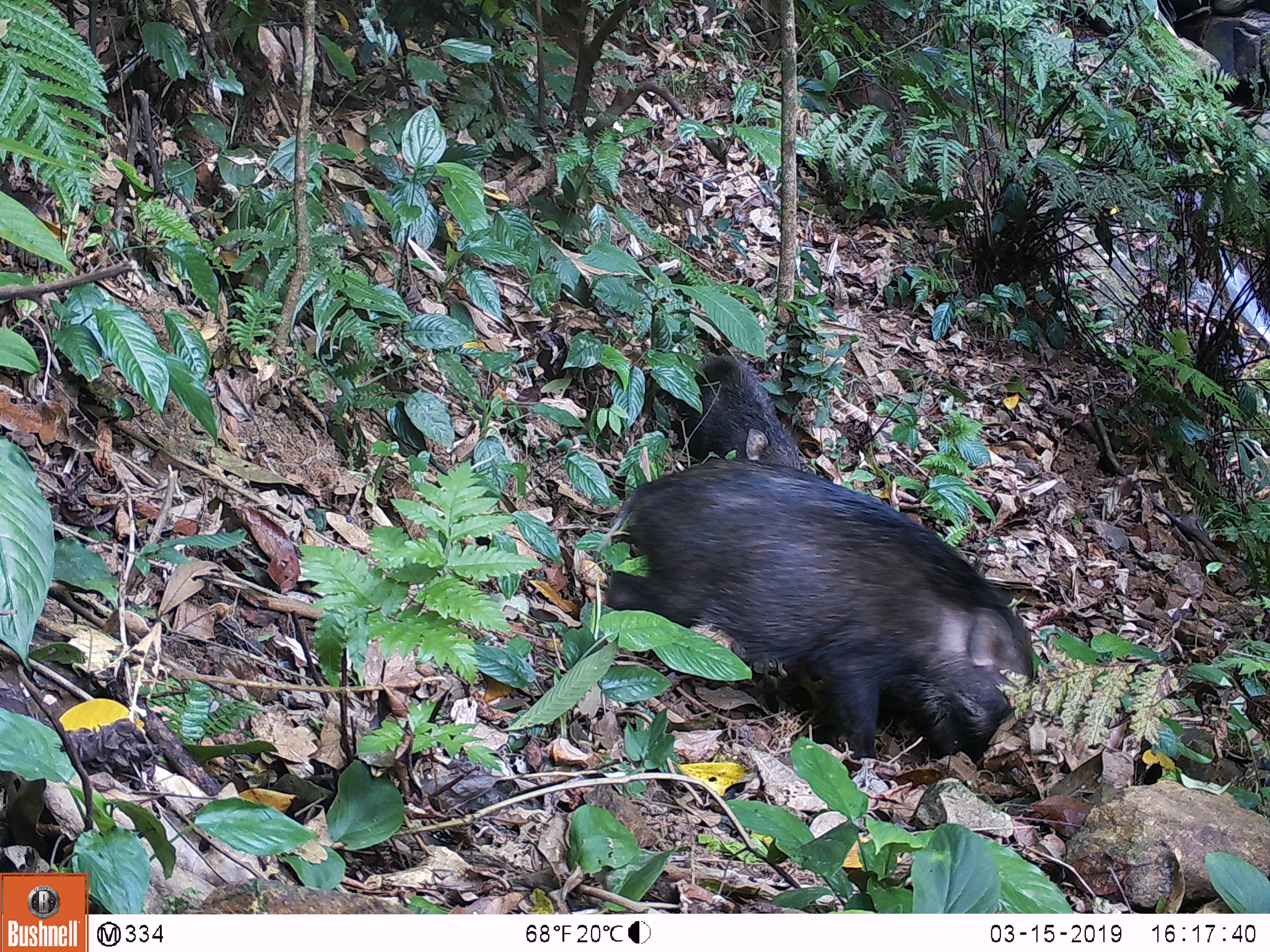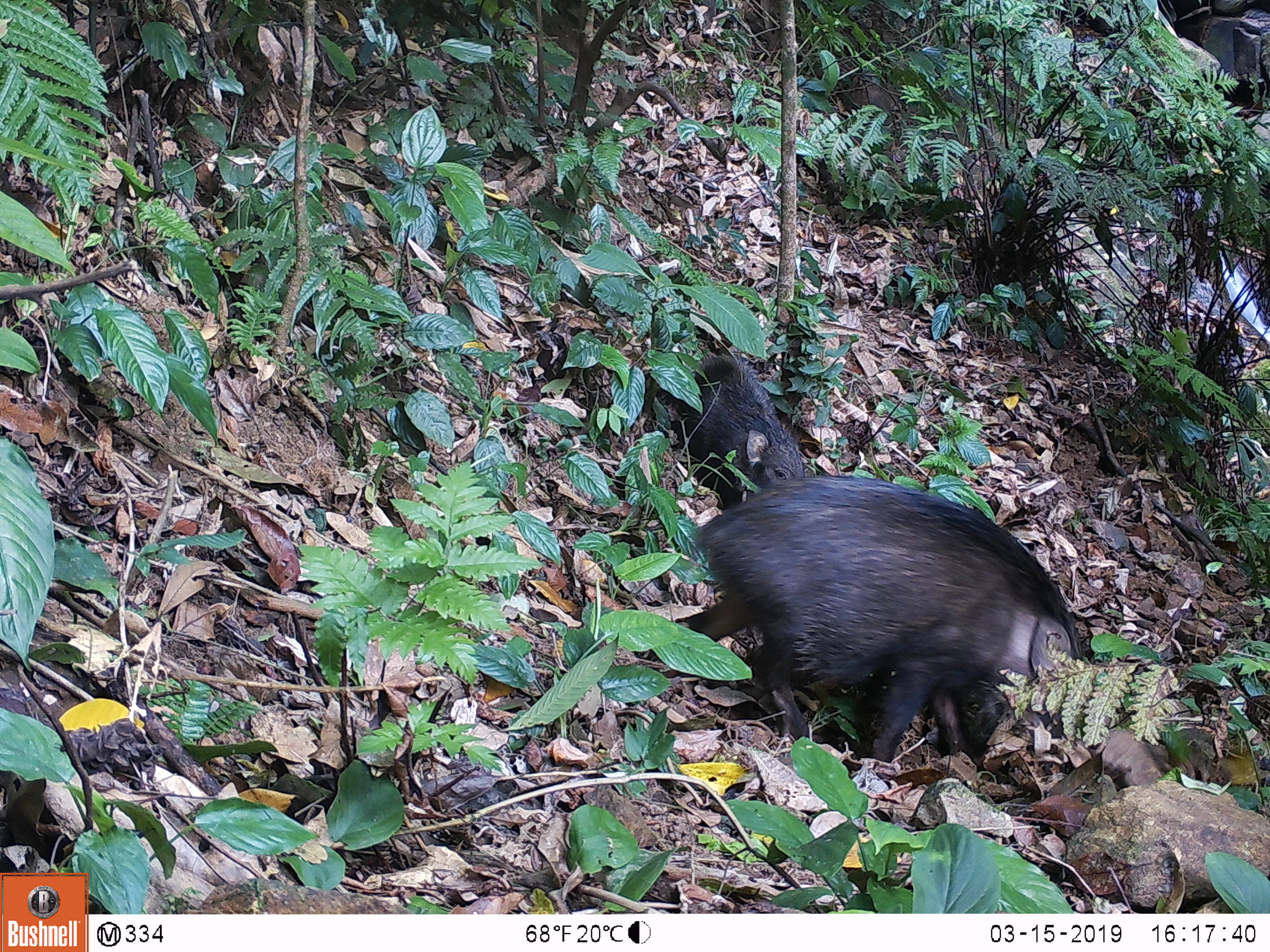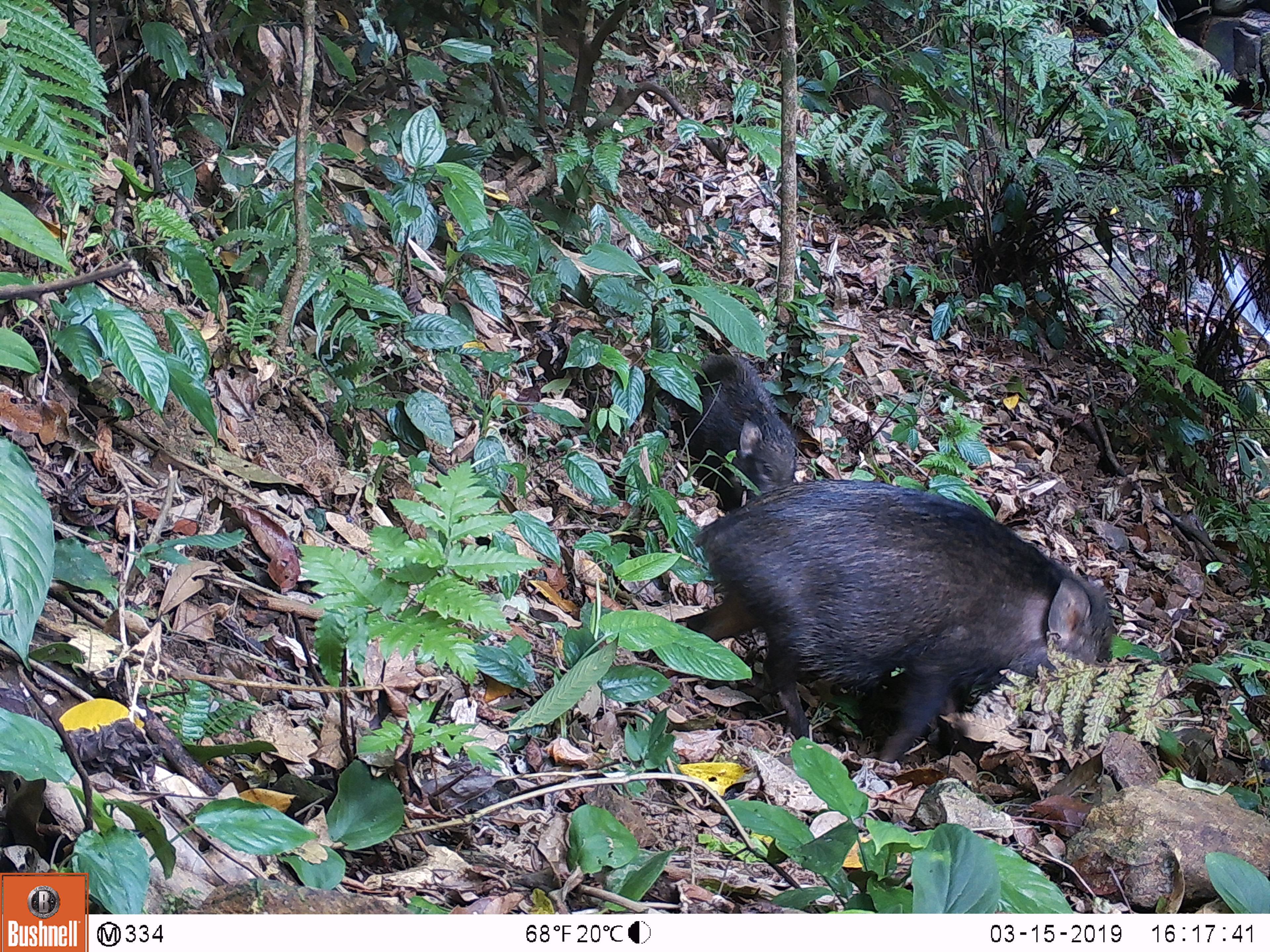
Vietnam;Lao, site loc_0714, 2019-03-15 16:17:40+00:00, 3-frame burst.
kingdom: Animalia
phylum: Chordata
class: Mammalia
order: Artiodactyla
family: Suidae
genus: Sus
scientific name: Sus scrofa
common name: eurasian wild pig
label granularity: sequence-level